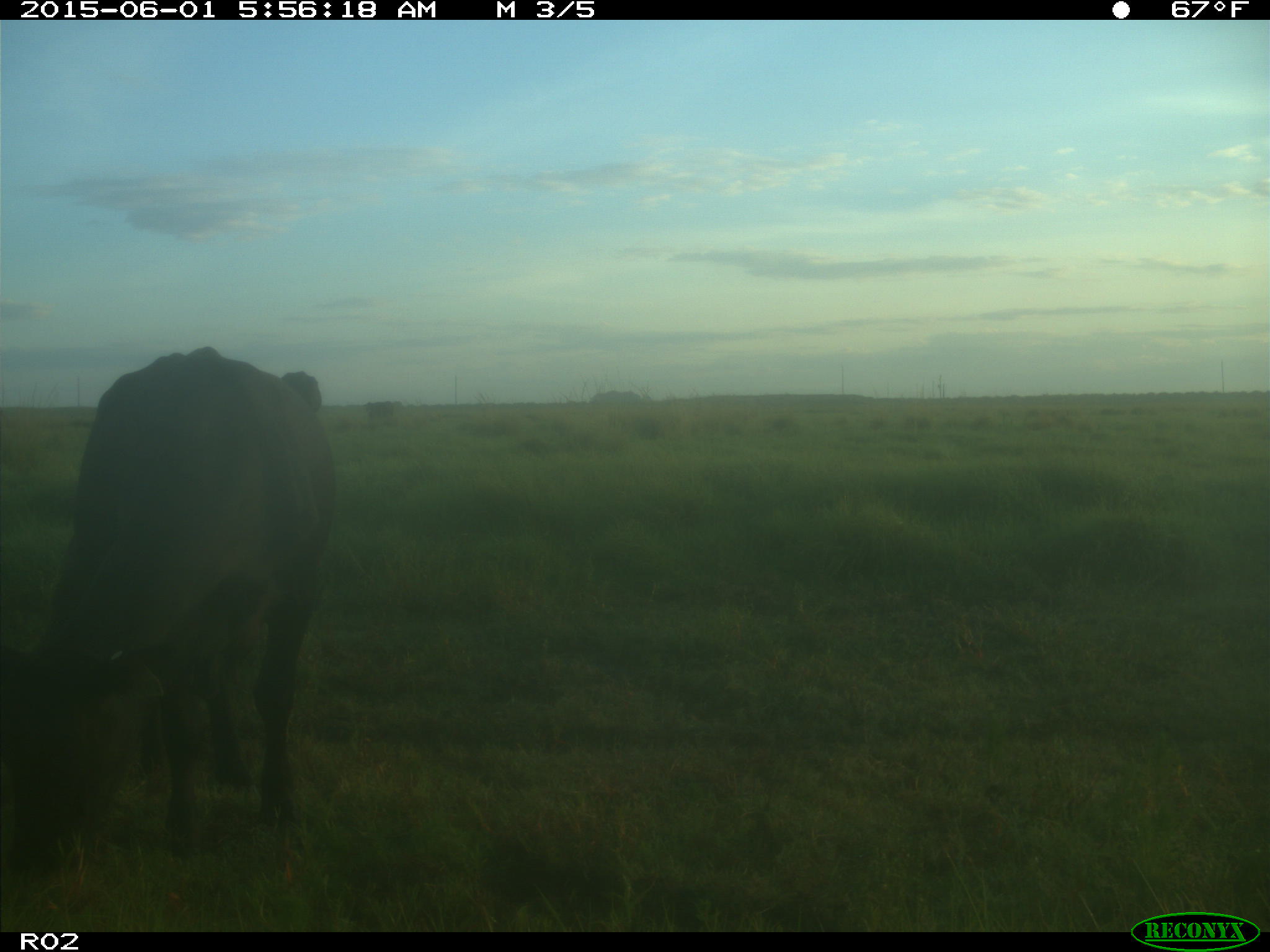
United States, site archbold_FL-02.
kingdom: Animalia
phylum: Chordata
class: Mammalia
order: Artiodactyla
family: Bovidae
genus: Bos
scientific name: Bos taurus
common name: domestic cow